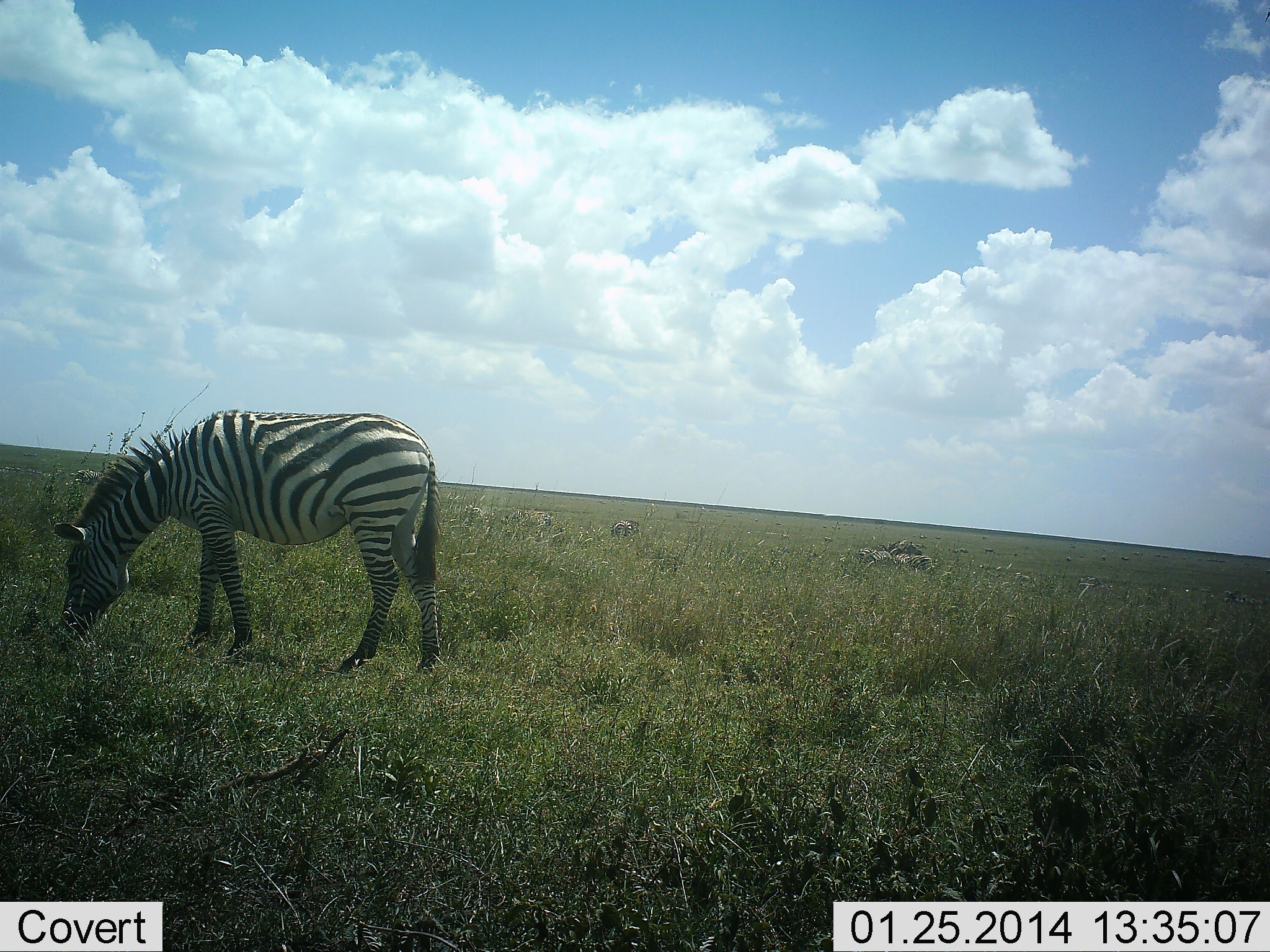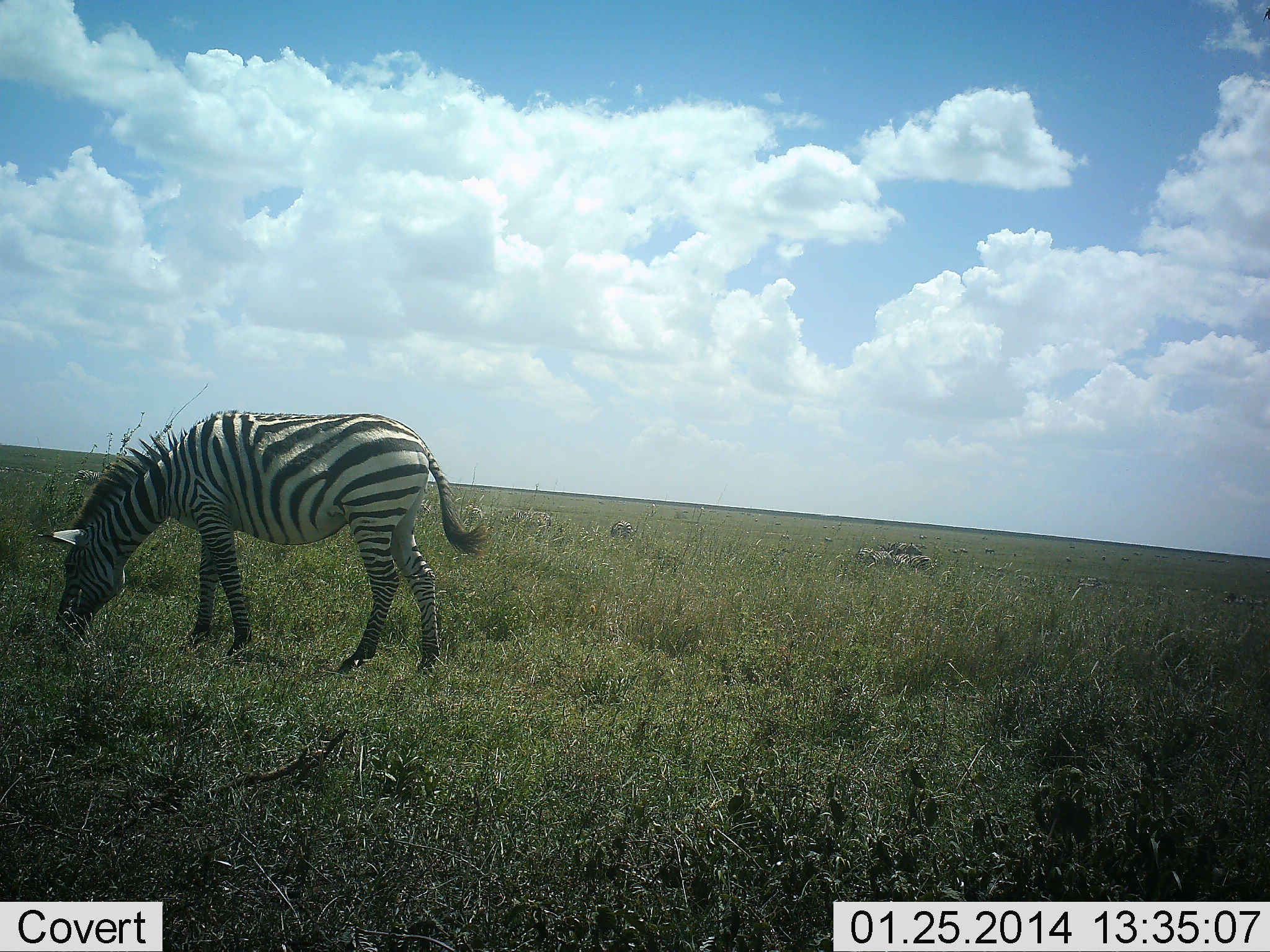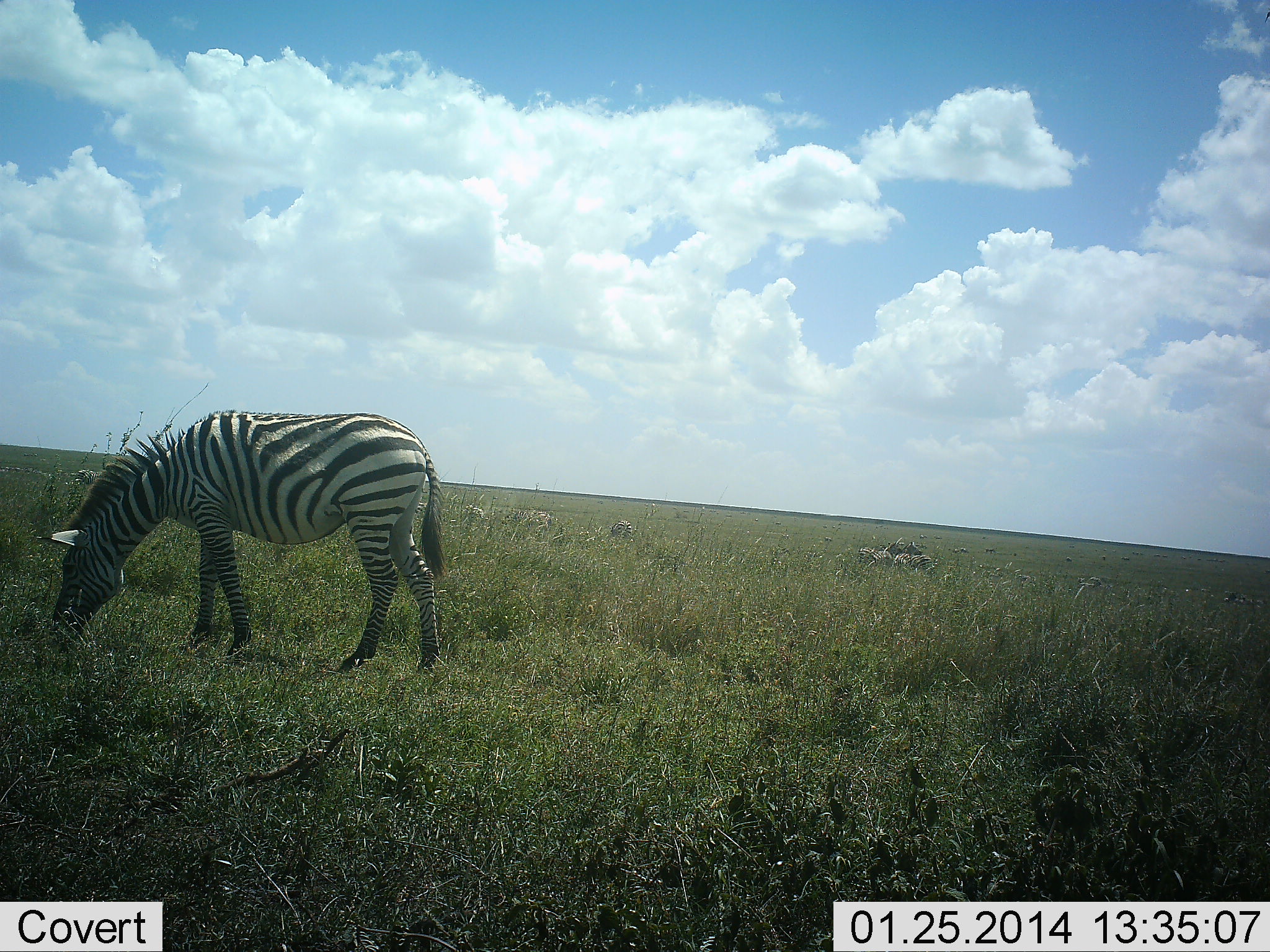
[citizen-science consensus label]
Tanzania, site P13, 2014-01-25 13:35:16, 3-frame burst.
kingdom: Animalia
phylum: Chordata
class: Mammalia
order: Perissodactyla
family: Equidae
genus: Equus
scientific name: Equus quagga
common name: plains zebra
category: zebra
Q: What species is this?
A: Zebra (plains zebra) (Equus quagga).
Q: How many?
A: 1.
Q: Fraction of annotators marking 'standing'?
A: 30%.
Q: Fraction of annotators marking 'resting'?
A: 0%.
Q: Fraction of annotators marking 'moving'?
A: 10%.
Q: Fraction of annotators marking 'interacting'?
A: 0%.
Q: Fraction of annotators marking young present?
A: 0%.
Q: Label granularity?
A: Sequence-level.